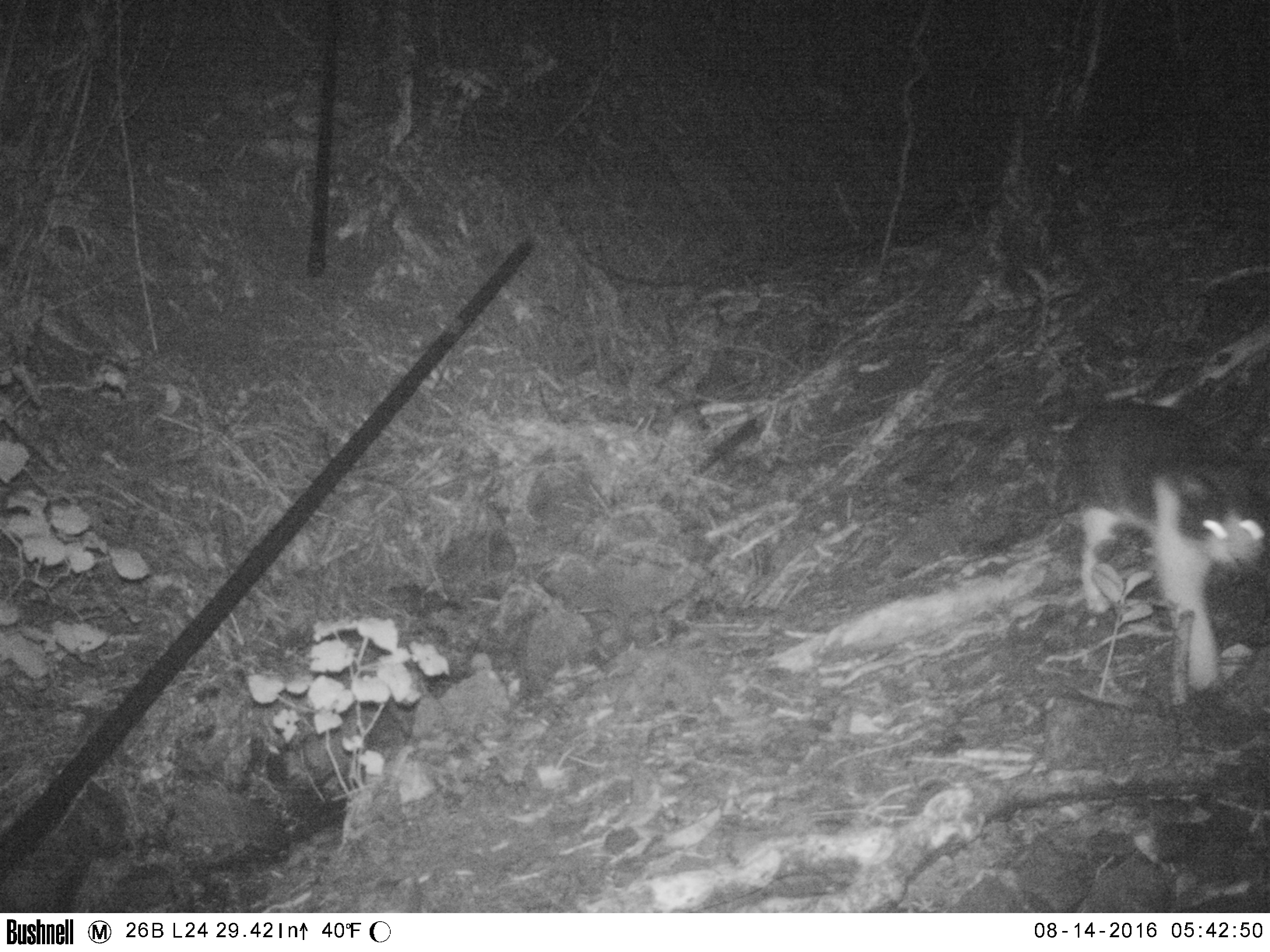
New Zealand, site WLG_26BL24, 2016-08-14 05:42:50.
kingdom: Animalia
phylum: Chordata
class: Mammalia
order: Carnivora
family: Felidae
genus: Felis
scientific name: Felis catus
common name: domestic cat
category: cat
Cat (domestic cat) (Felis catus).